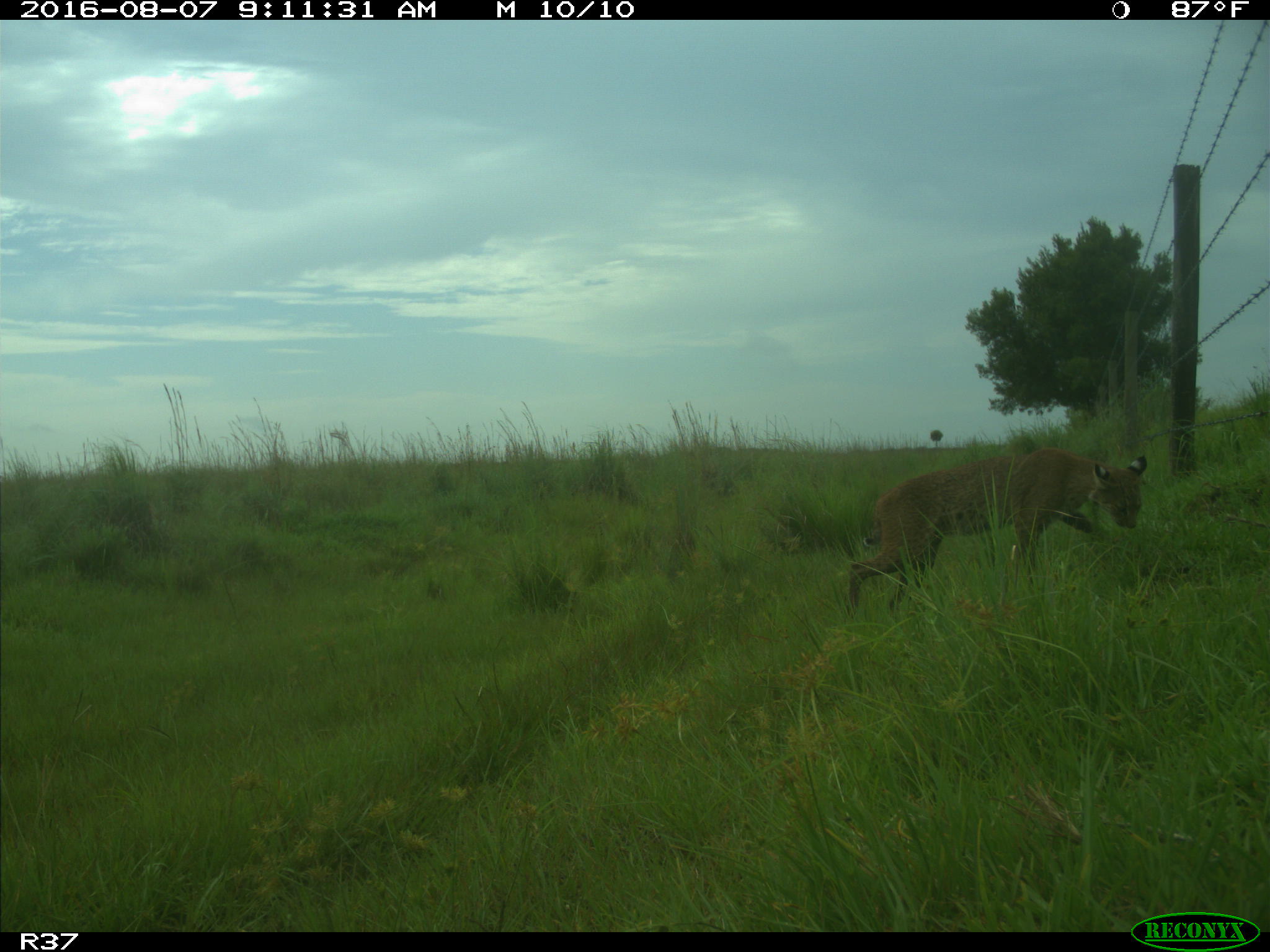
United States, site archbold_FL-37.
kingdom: Animalia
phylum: Chordata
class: Mammalia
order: Carnivora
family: Felidae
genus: Lynx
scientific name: Lynx rufus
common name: bobcat